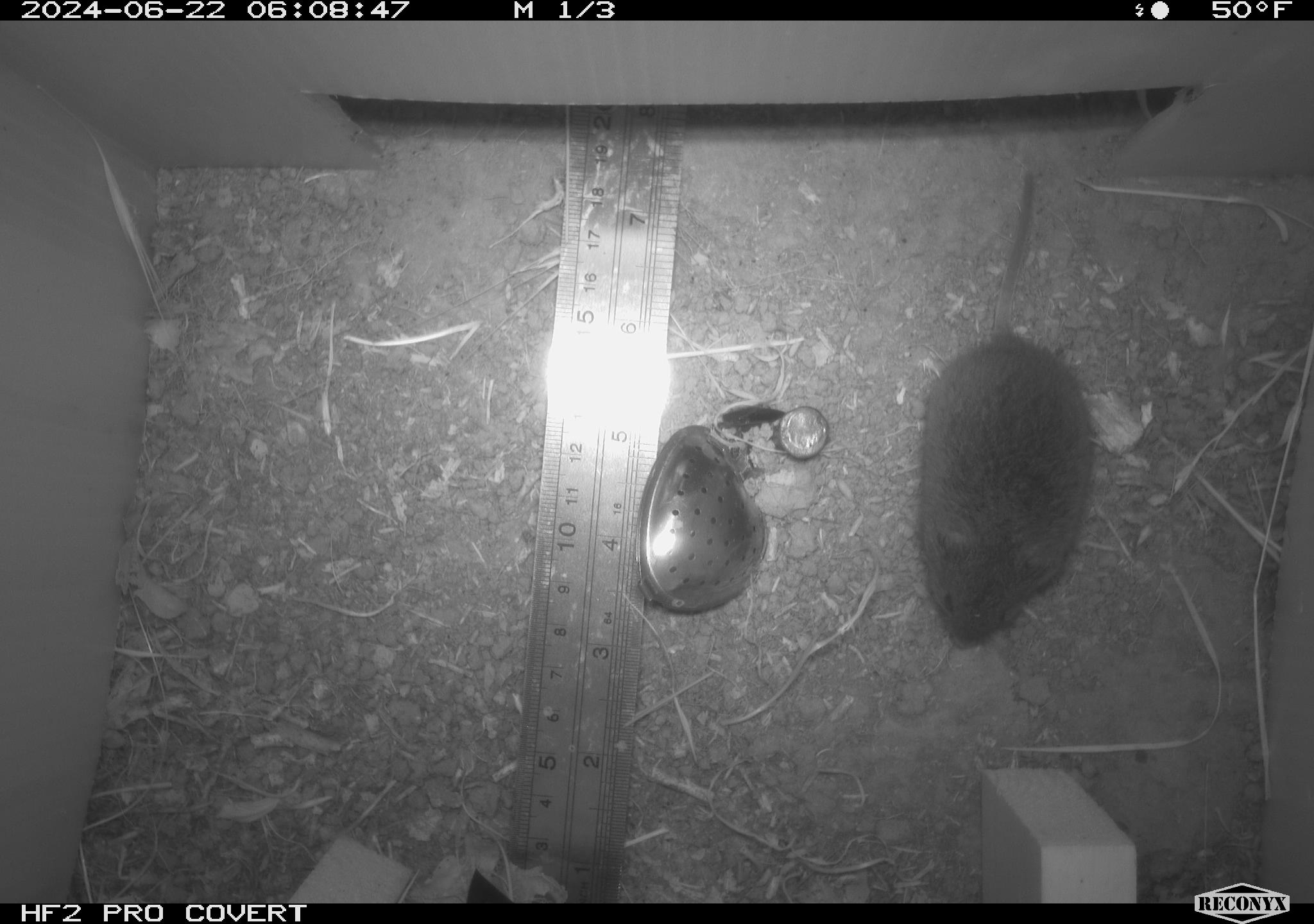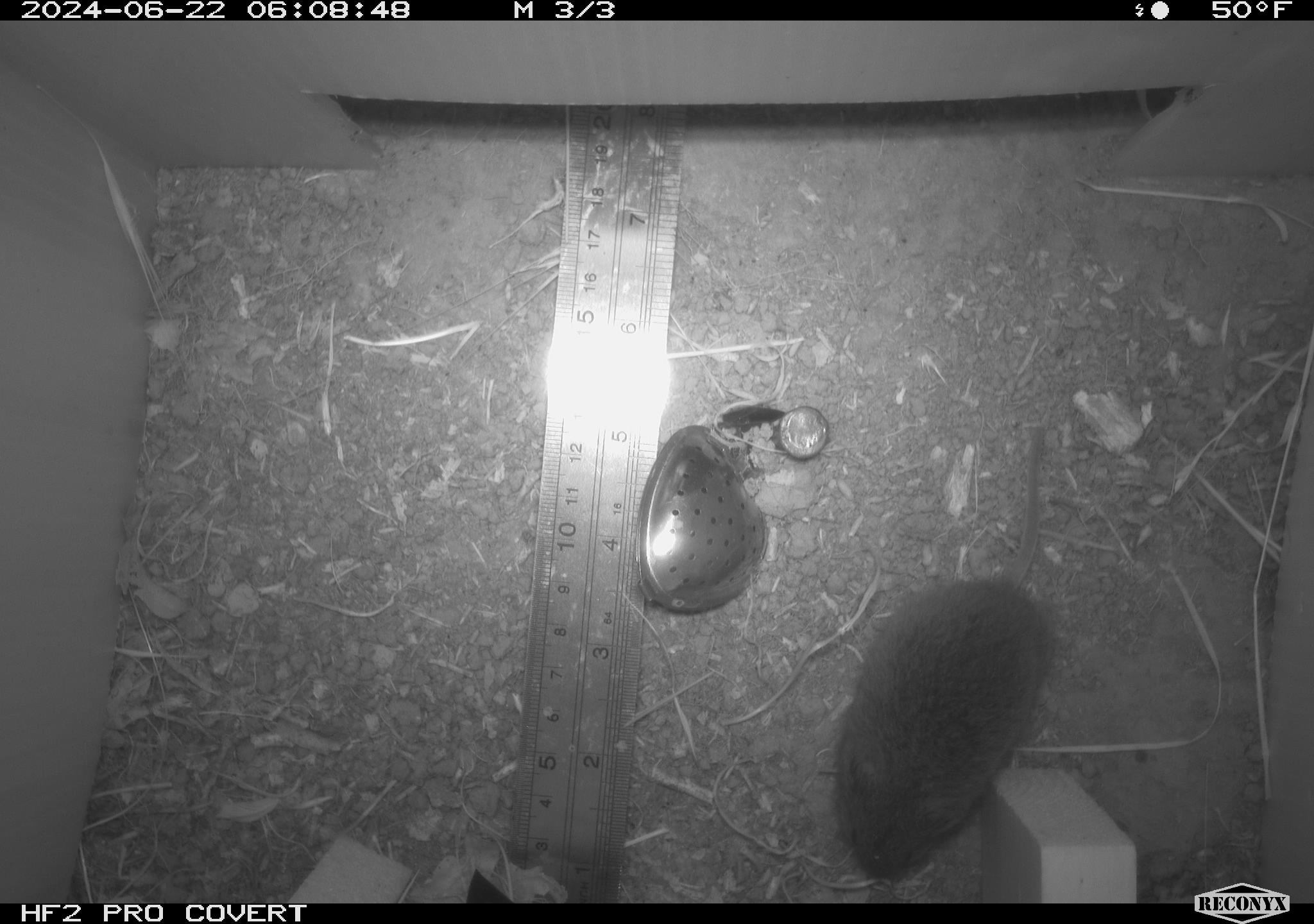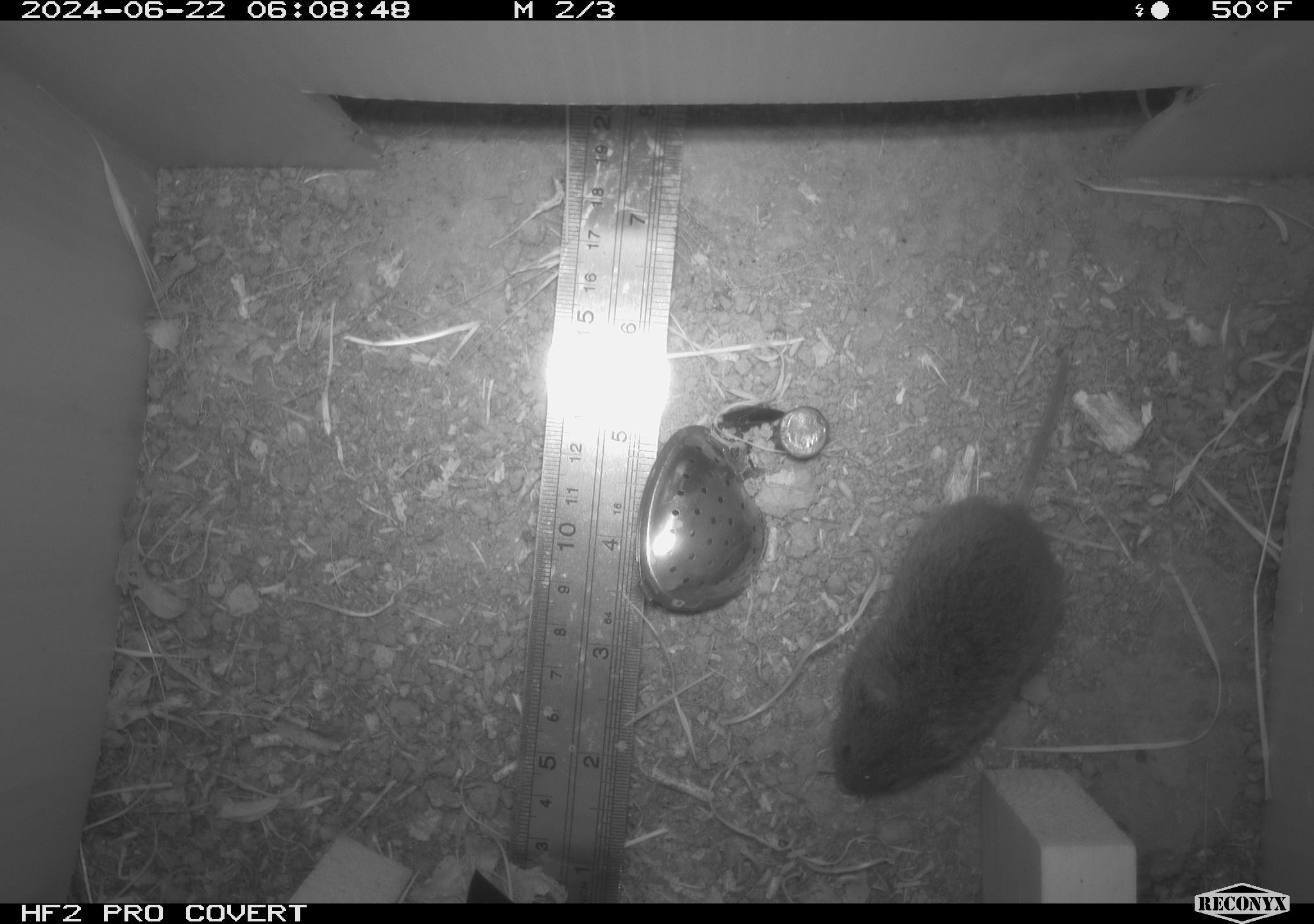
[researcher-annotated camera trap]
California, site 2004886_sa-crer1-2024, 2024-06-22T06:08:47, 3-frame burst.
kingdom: Animalia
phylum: Chordata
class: Mammalia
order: Rodentia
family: Cricetidae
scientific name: Arvicolinae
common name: voles, lemmings, and muskrats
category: arvicolinae subfamily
Arvicolinae subfamily (voles, lemmings, and muskrats) (Arvicolinae).